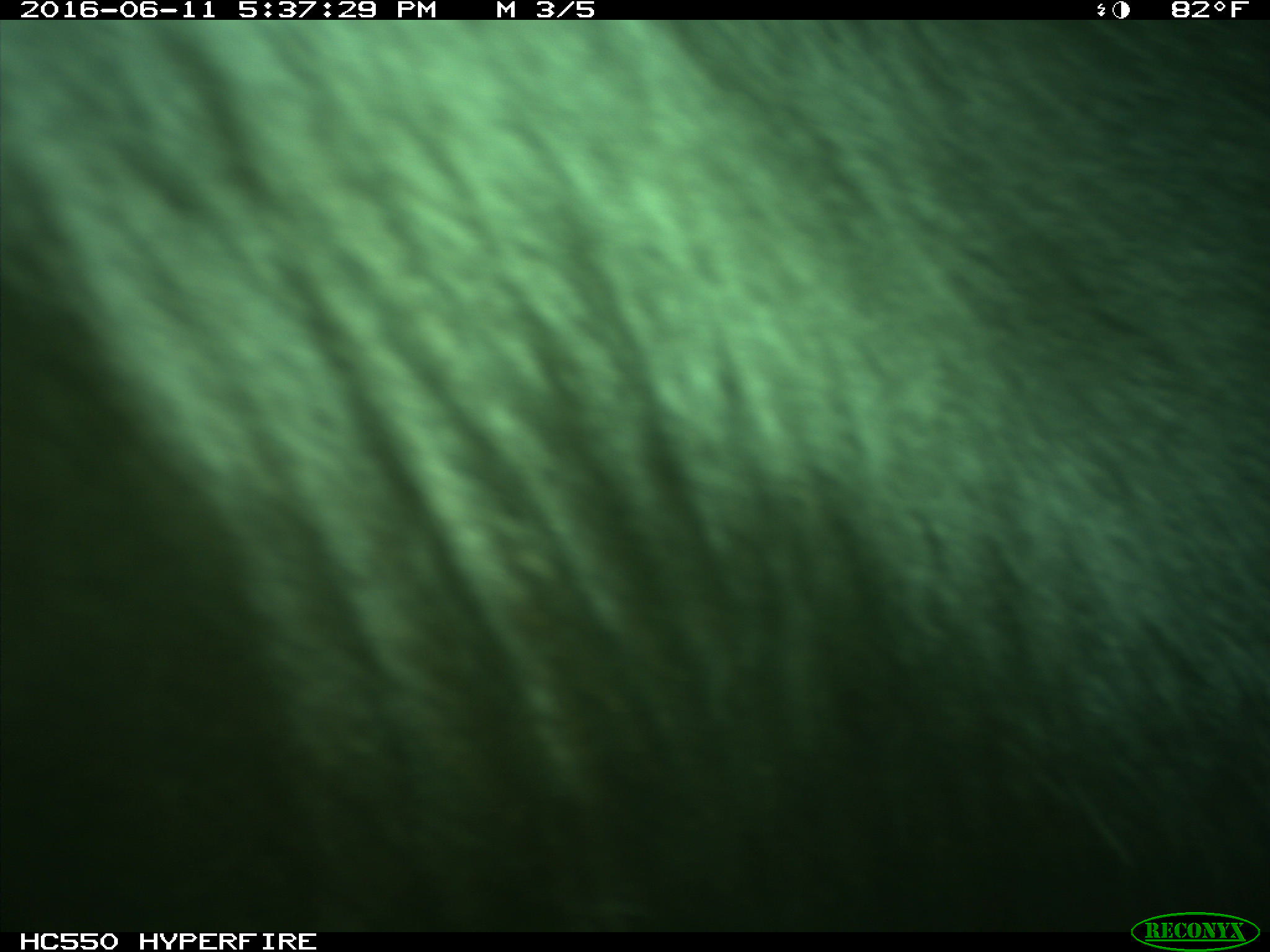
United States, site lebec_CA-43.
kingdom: Animalia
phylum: Chordata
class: Mammalia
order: Artiodactyla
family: Bovidae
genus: Bos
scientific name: Bos taurus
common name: domestic cow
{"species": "Bos taurus (domestic cow)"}